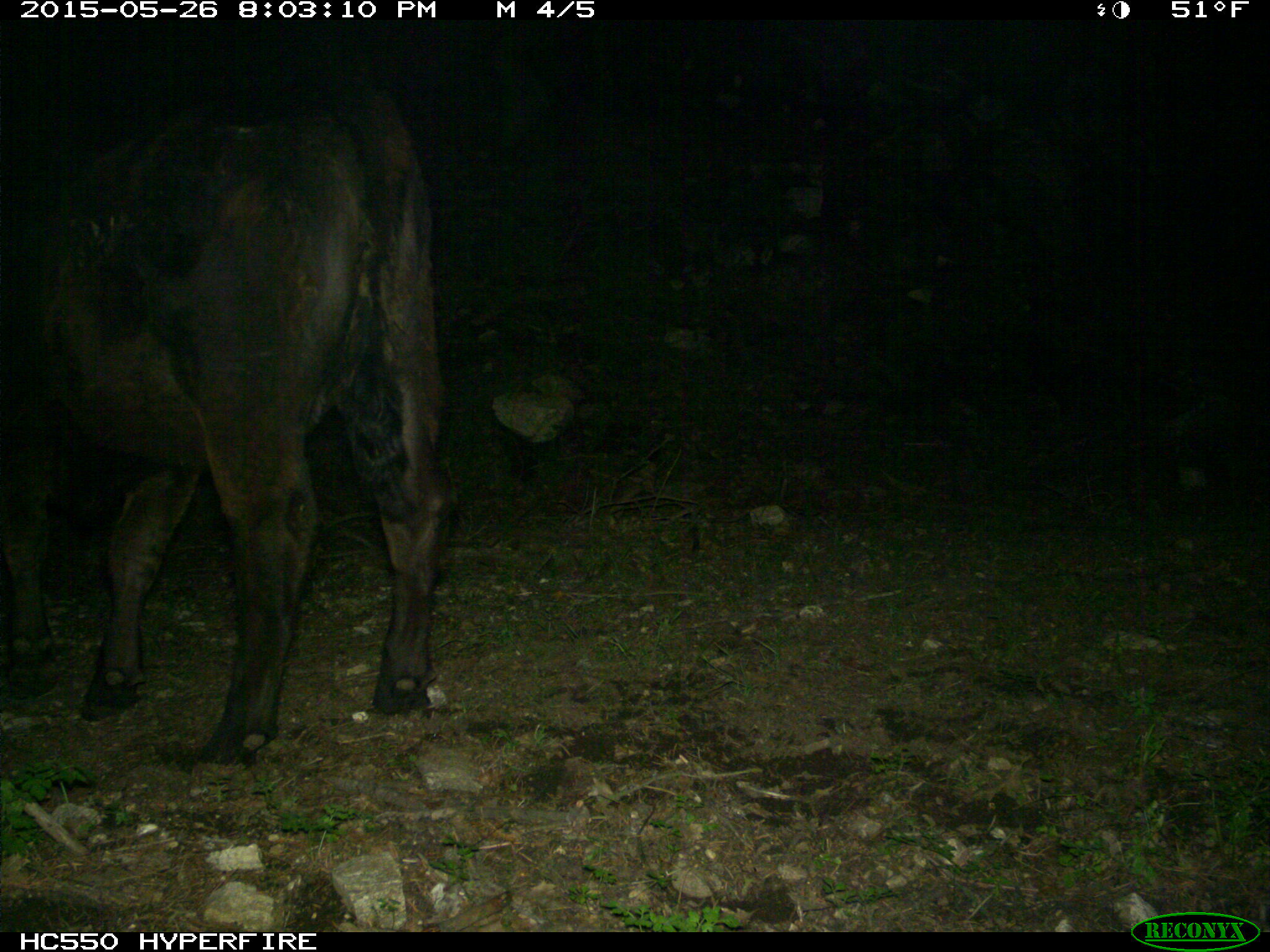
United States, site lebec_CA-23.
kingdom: Animalia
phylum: Chordata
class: Mammalia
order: Artiodactyla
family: Bovidae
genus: Bos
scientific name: Bos taurus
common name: domestic cow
Bos taurus (domestic cow).